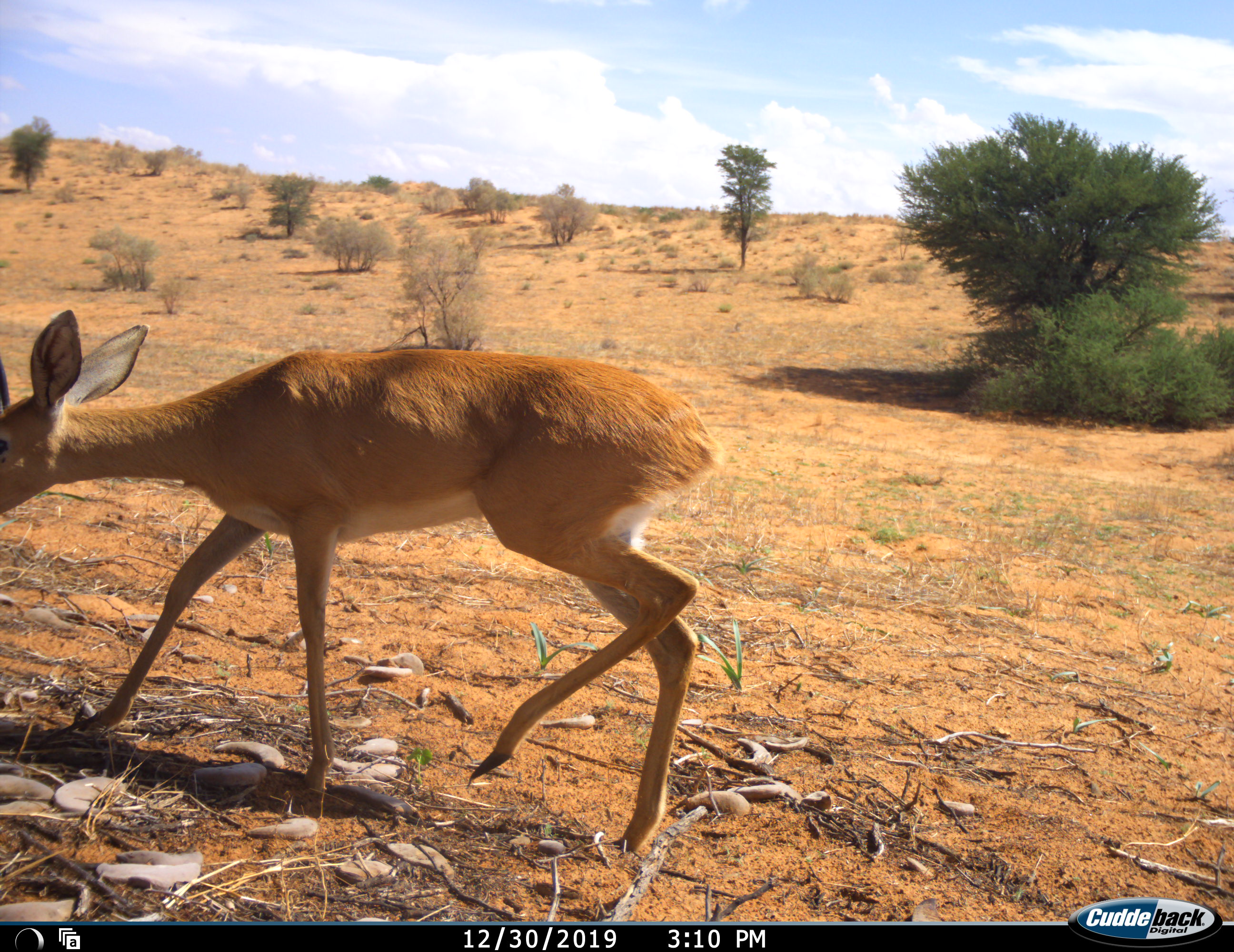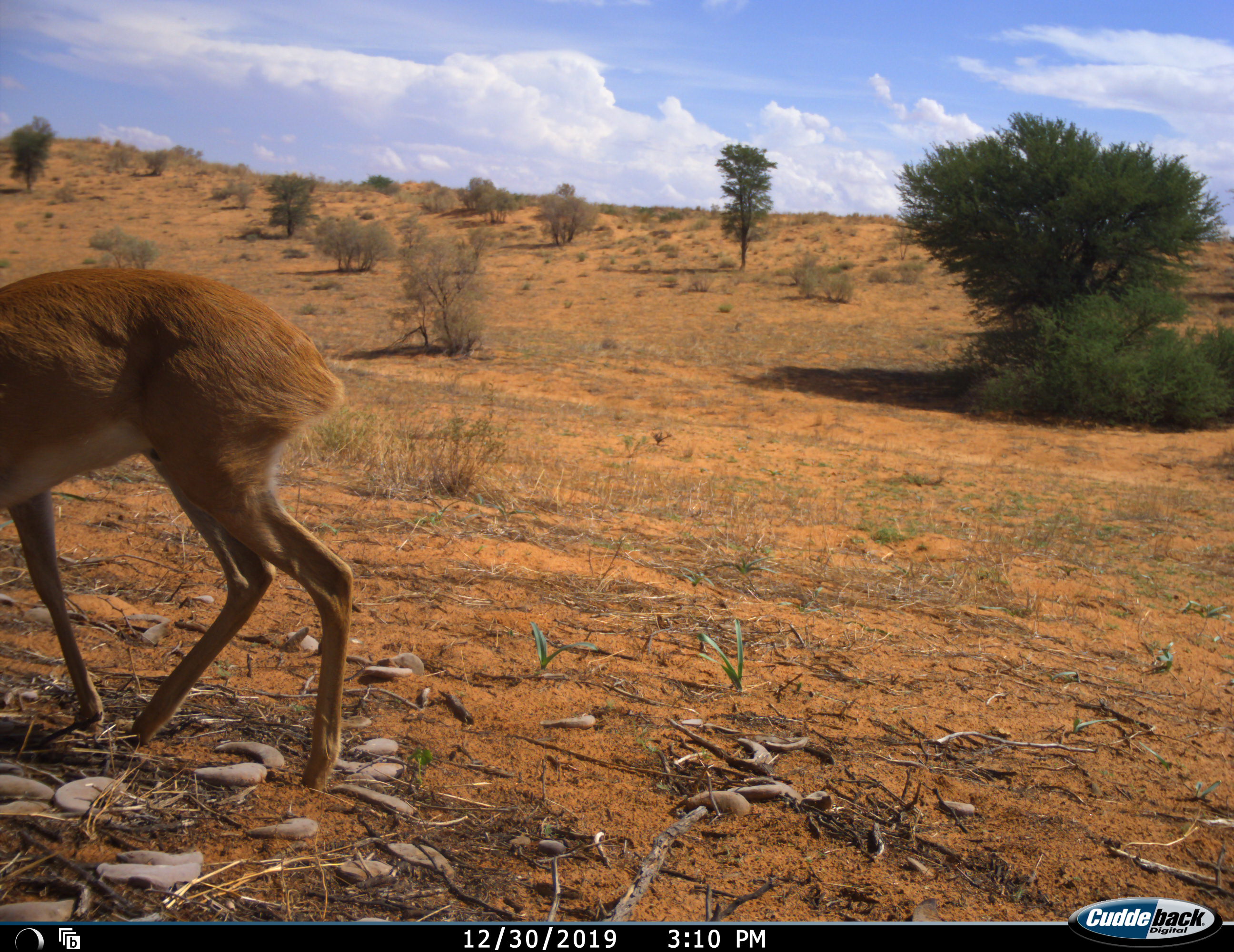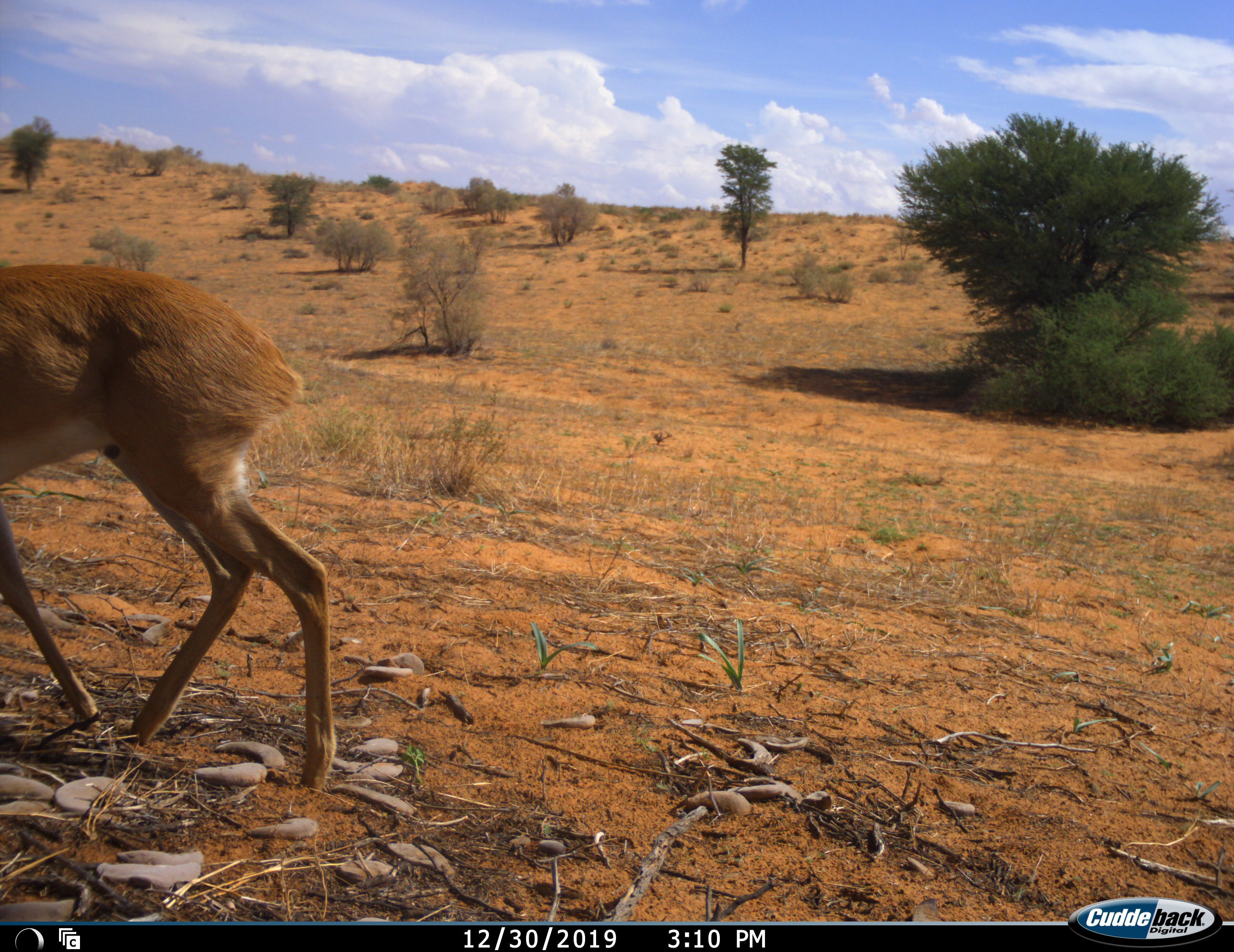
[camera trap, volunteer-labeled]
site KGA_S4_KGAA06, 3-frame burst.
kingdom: Animalia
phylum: Chordata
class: Mammalia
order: Artiodactyla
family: Bovidae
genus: Raphicerus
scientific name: Raphicerus campestris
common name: steenbok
Steenbok (Raphicerus campestris), count 1. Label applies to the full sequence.